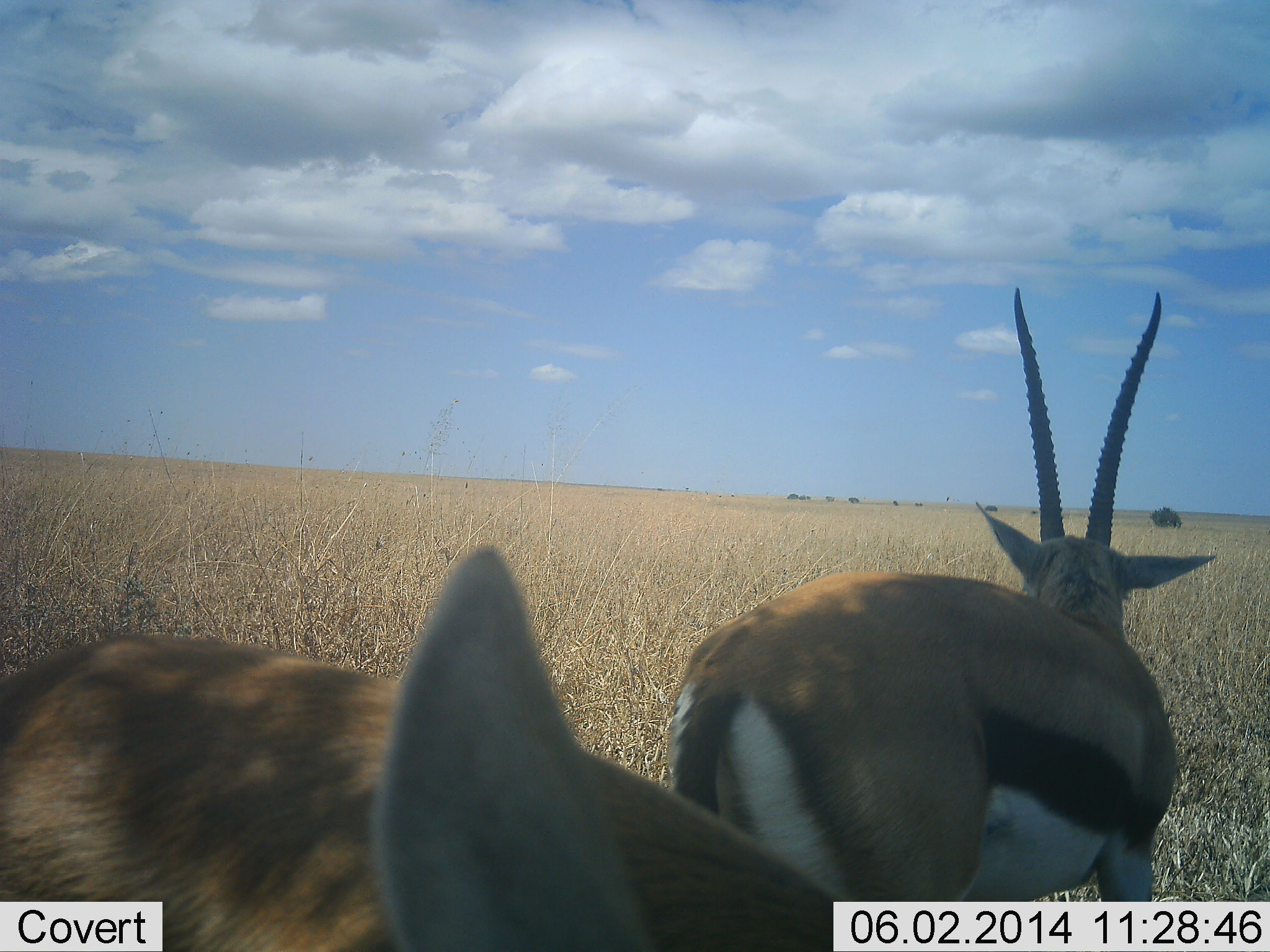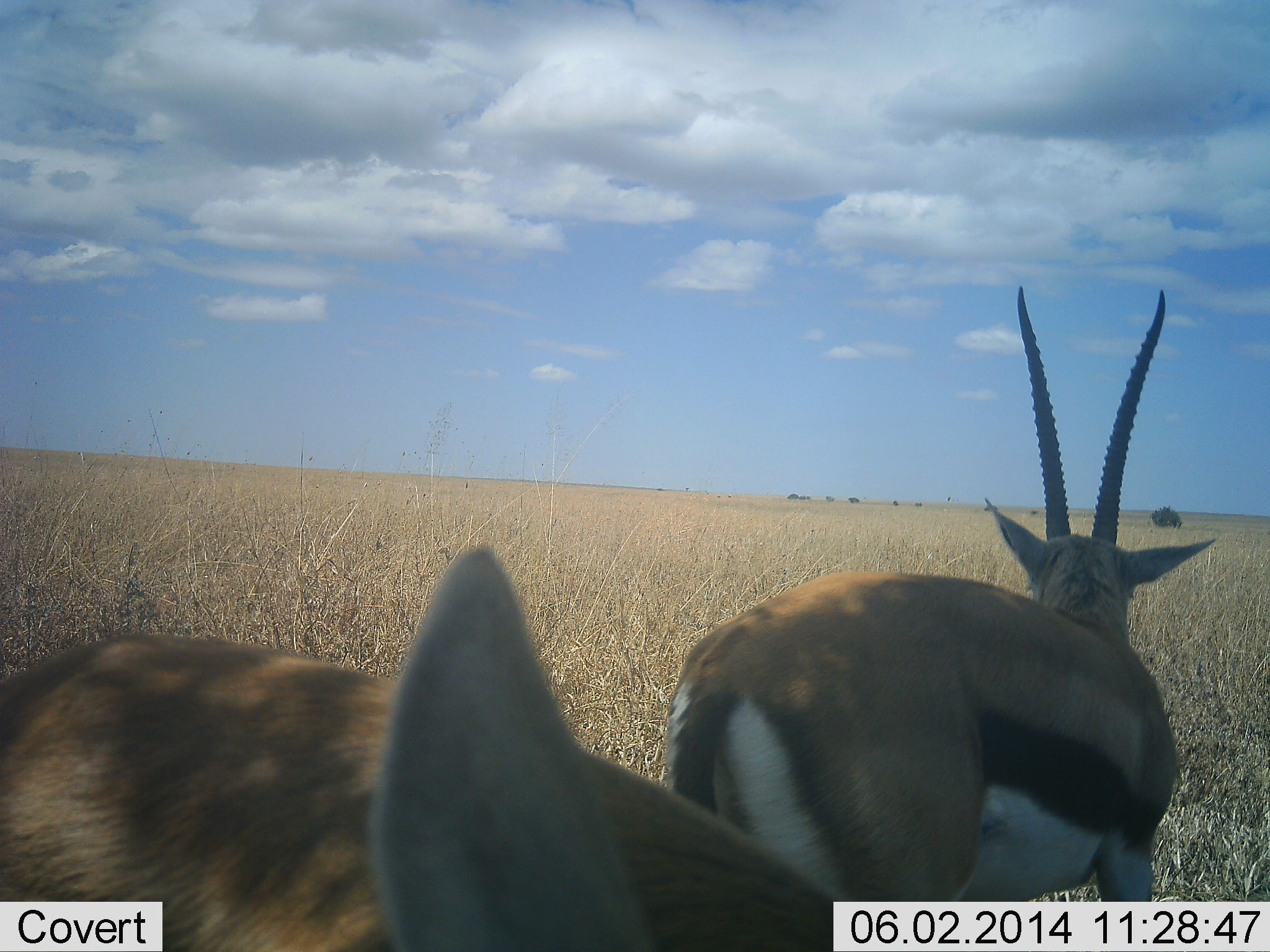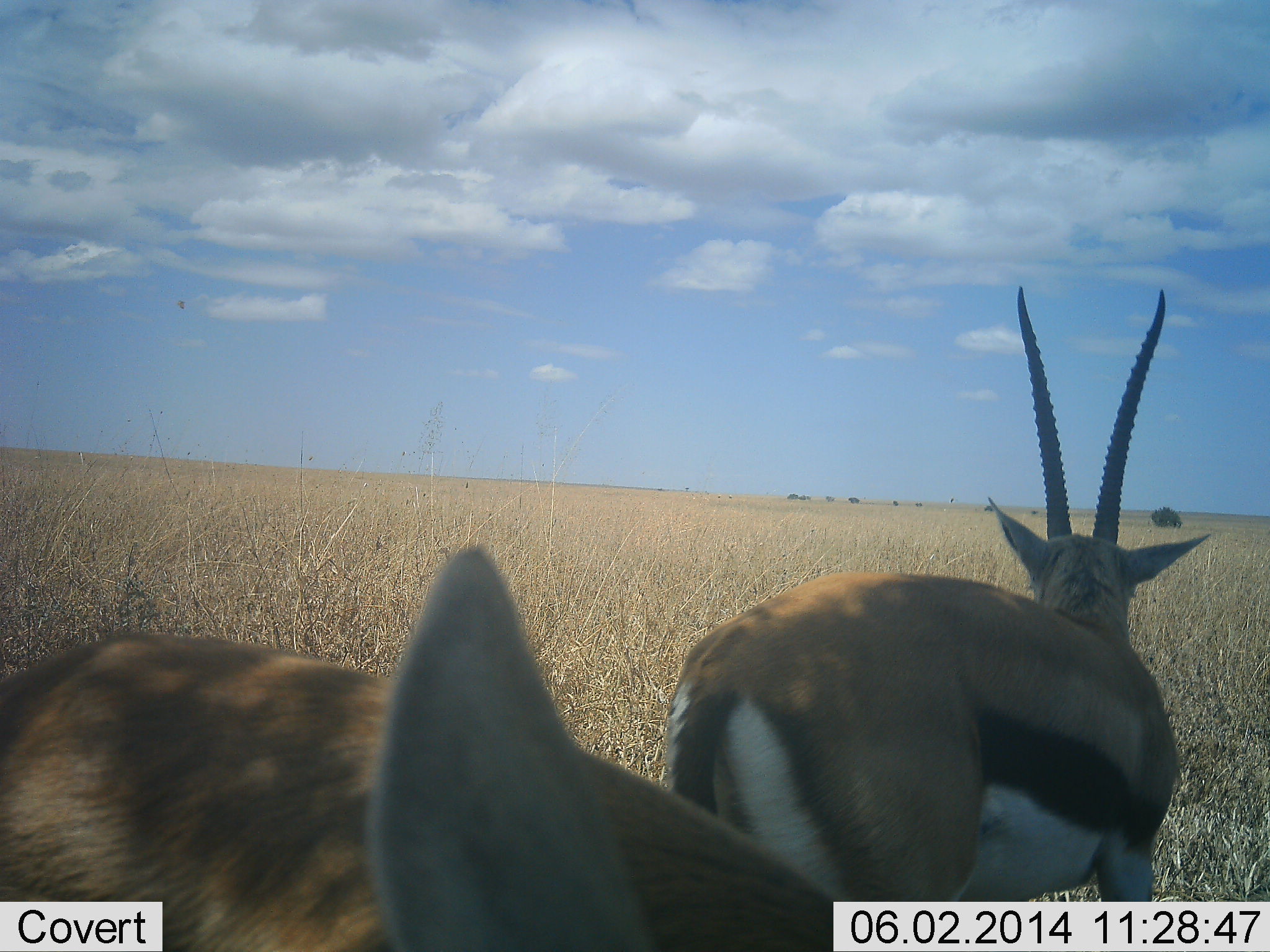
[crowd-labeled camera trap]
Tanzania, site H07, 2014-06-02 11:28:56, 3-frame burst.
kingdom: Animalia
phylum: Chordata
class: Mammalia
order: Artiodactyla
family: Bovidae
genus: Eudorcas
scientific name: Eudorcas thomsonii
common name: thomson's gazelle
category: gazellethomsons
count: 2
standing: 85%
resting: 5%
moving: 12%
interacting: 2%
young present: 0%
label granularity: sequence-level